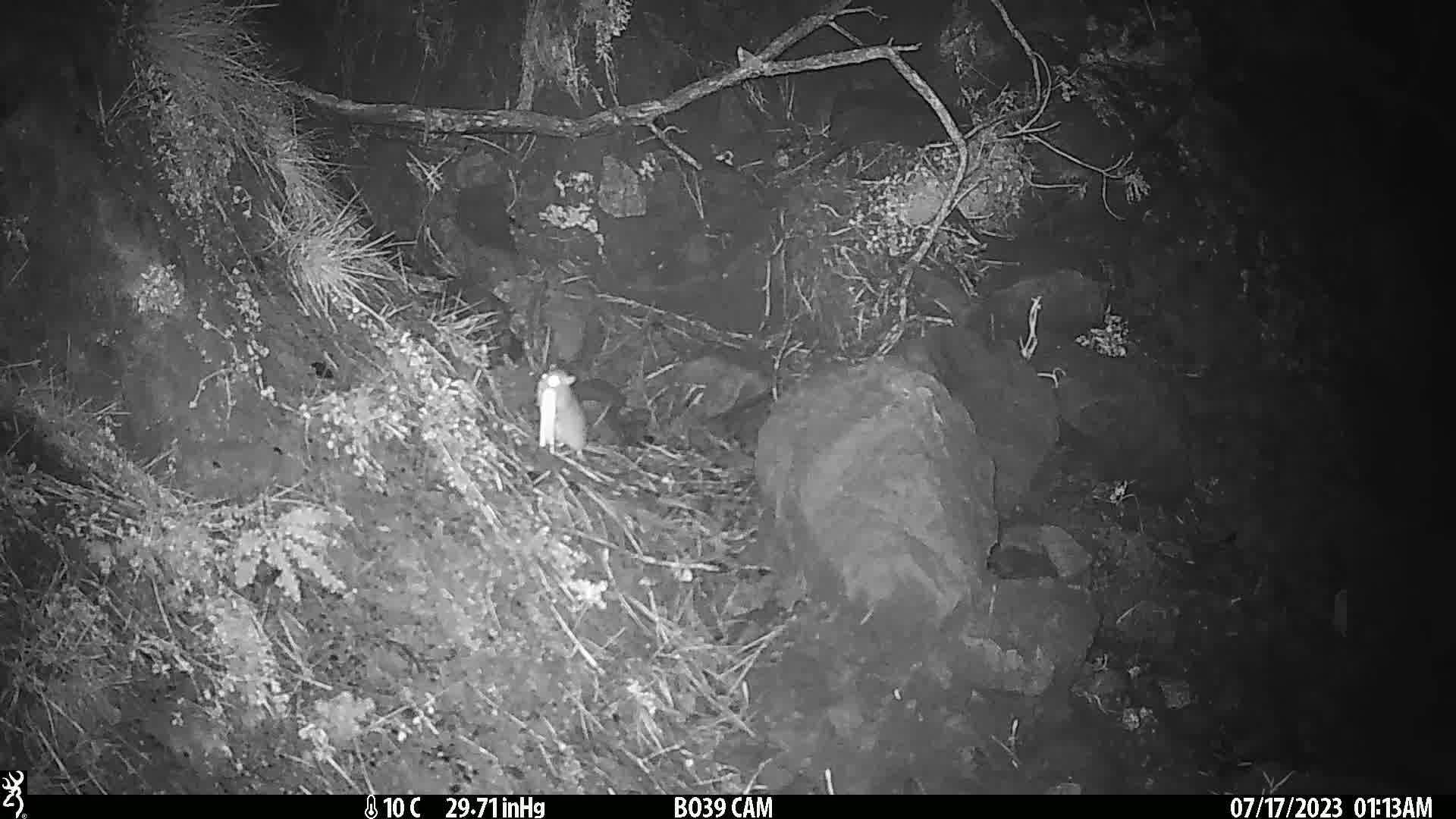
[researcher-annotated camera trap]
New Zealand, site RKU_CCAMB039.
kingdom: Animalia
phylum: Chordata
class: Mammalia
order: Rodentia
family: Muridae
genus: Rattus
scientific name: Rattus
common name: rat